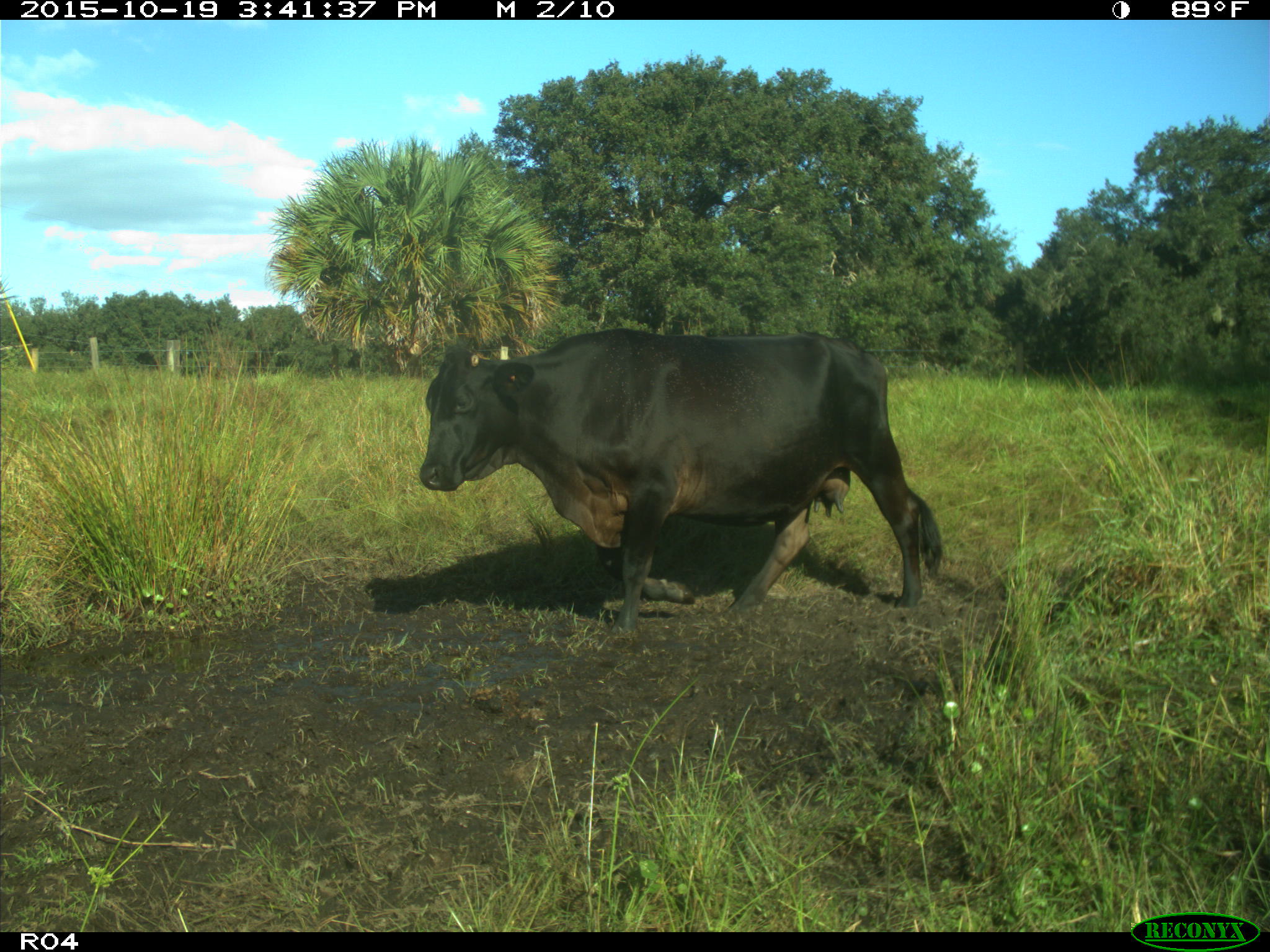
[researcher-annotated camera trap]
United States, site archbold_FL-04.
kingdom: Animalia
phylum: Chordata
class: Mammalia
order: Artiodactyla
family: Bovidae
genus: Bos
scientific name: Bos taurus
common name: domestic cow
Bos taurus (domestic cow).